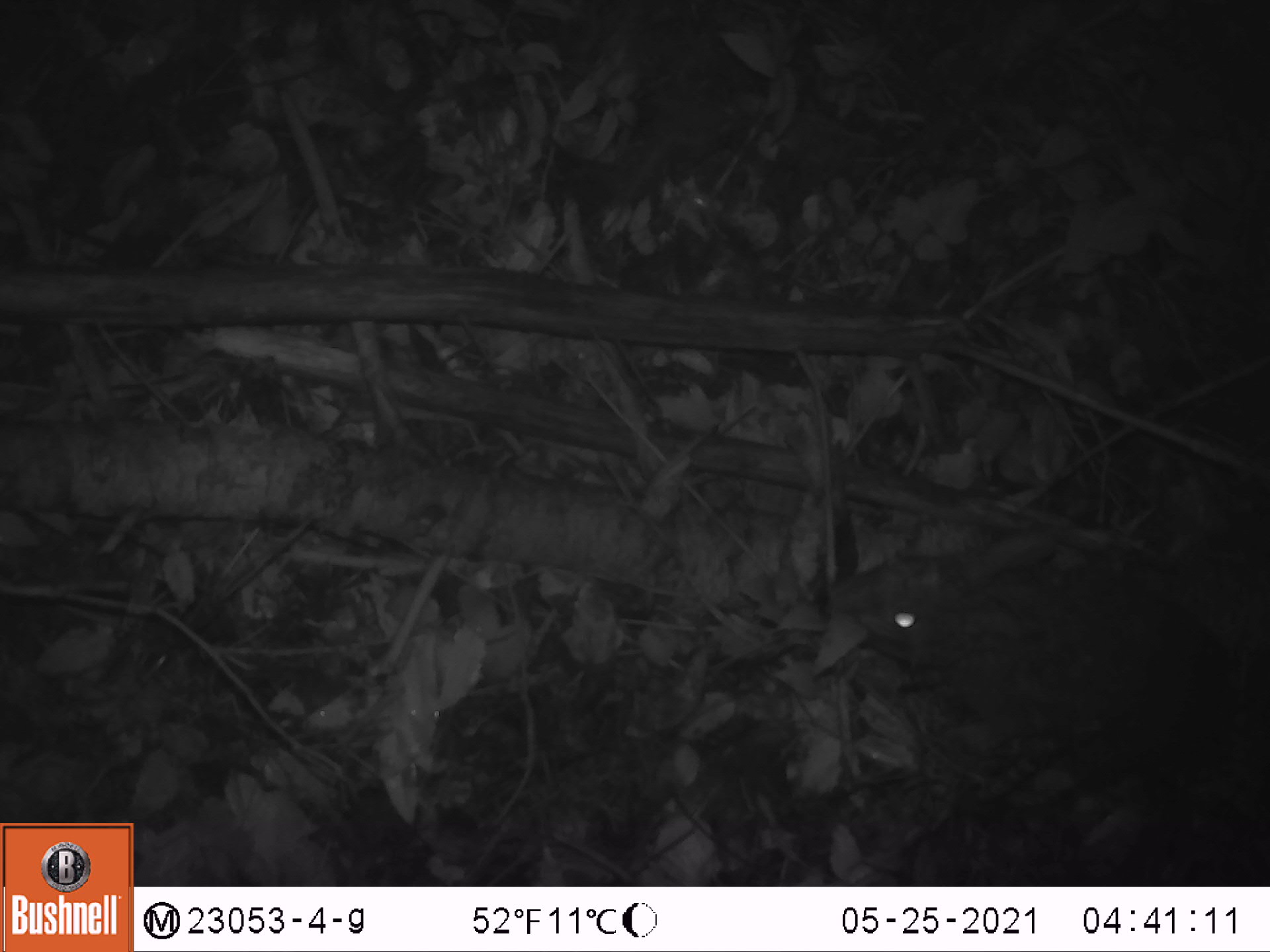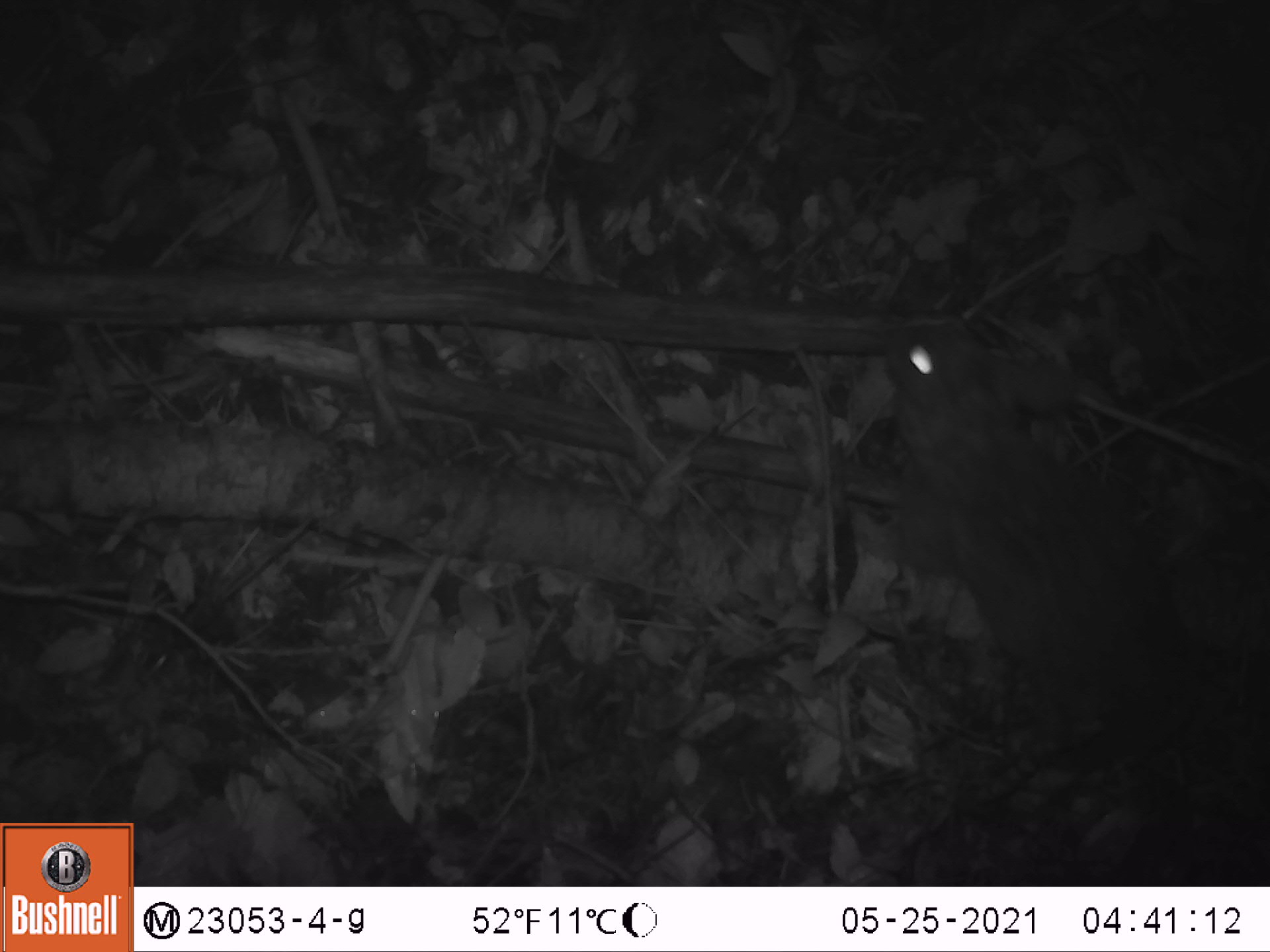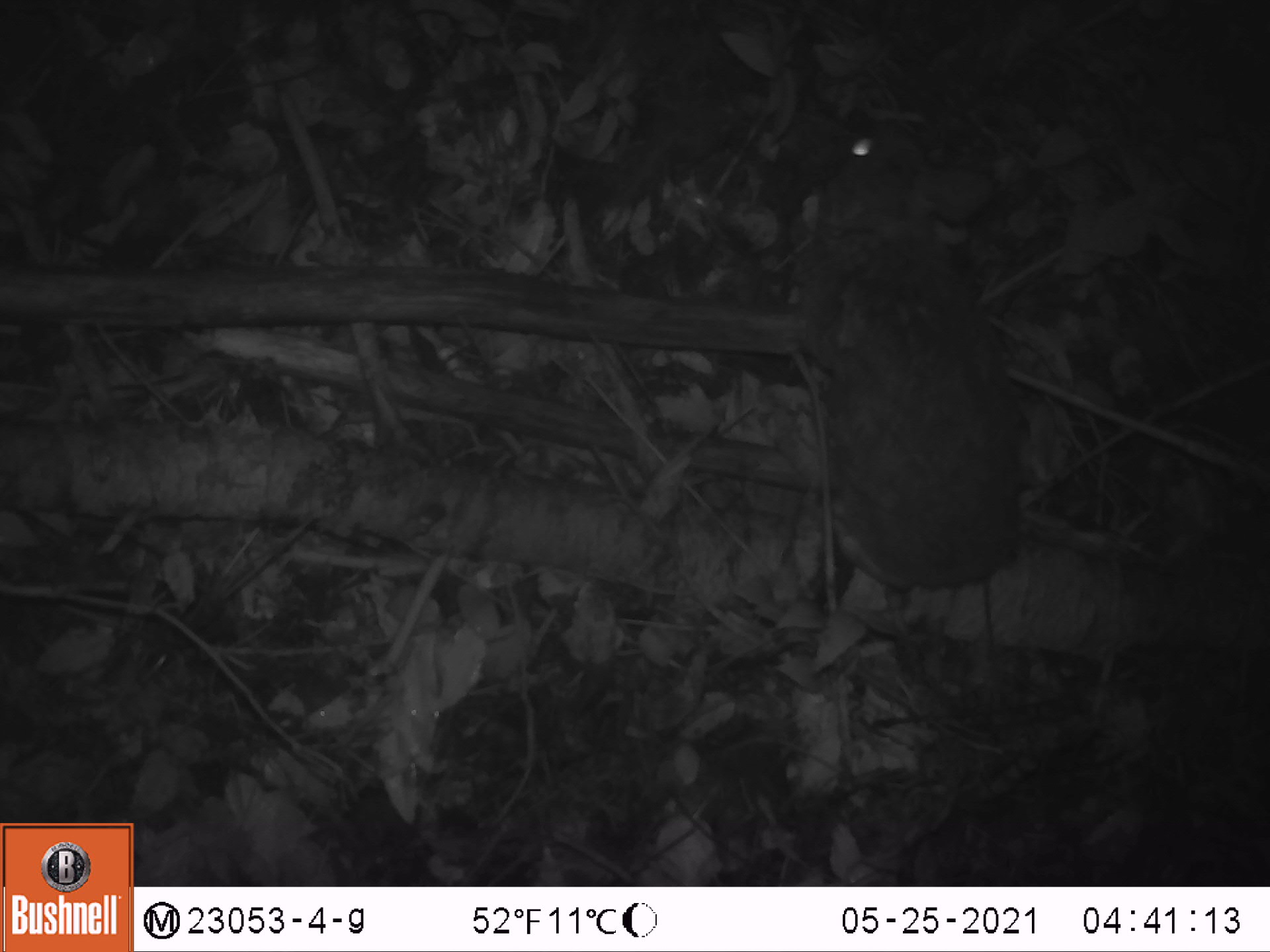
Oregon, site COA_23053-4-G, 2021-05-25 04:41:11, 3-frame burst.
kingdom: Animalia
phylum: Chordata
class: Mammalia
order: Lagomorpha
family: Leporidae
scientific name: Leporidae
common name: hares and rabbits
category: leporidae family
Leporidae family (hares and rabbits) (Leporidae).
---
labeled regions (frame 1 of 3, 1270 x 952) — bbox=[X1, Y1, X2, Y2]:
leporidae family: bbox=[829, 528, 1231, 793]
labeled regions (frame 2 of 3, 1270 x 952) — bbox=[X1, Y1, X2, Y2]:
leporidae family: bbox=[864, 313, 1191, 728]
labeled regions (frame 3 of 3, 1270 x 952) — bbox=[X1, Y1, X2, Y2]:
leporidae family: bbox=[798, 119, 1030, 586]